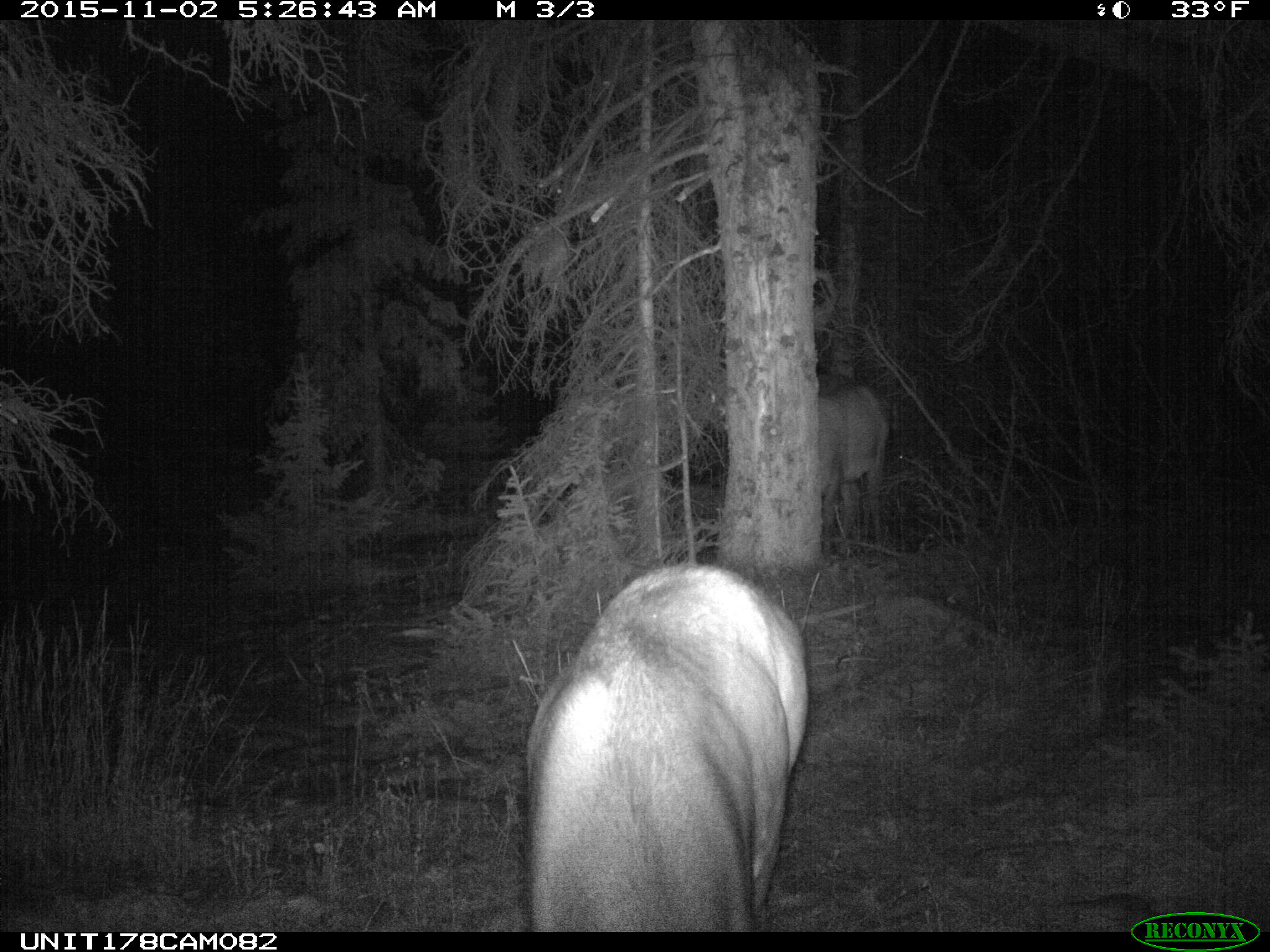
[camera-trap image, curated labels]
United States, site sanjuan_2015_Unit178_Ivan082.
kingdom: Animalia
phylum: Chordata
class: Mammalia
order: Artiodactyla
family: Cervidae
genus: Cervus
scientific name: Cervus elaphus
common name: red deer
Cervus elaphus (red deer).